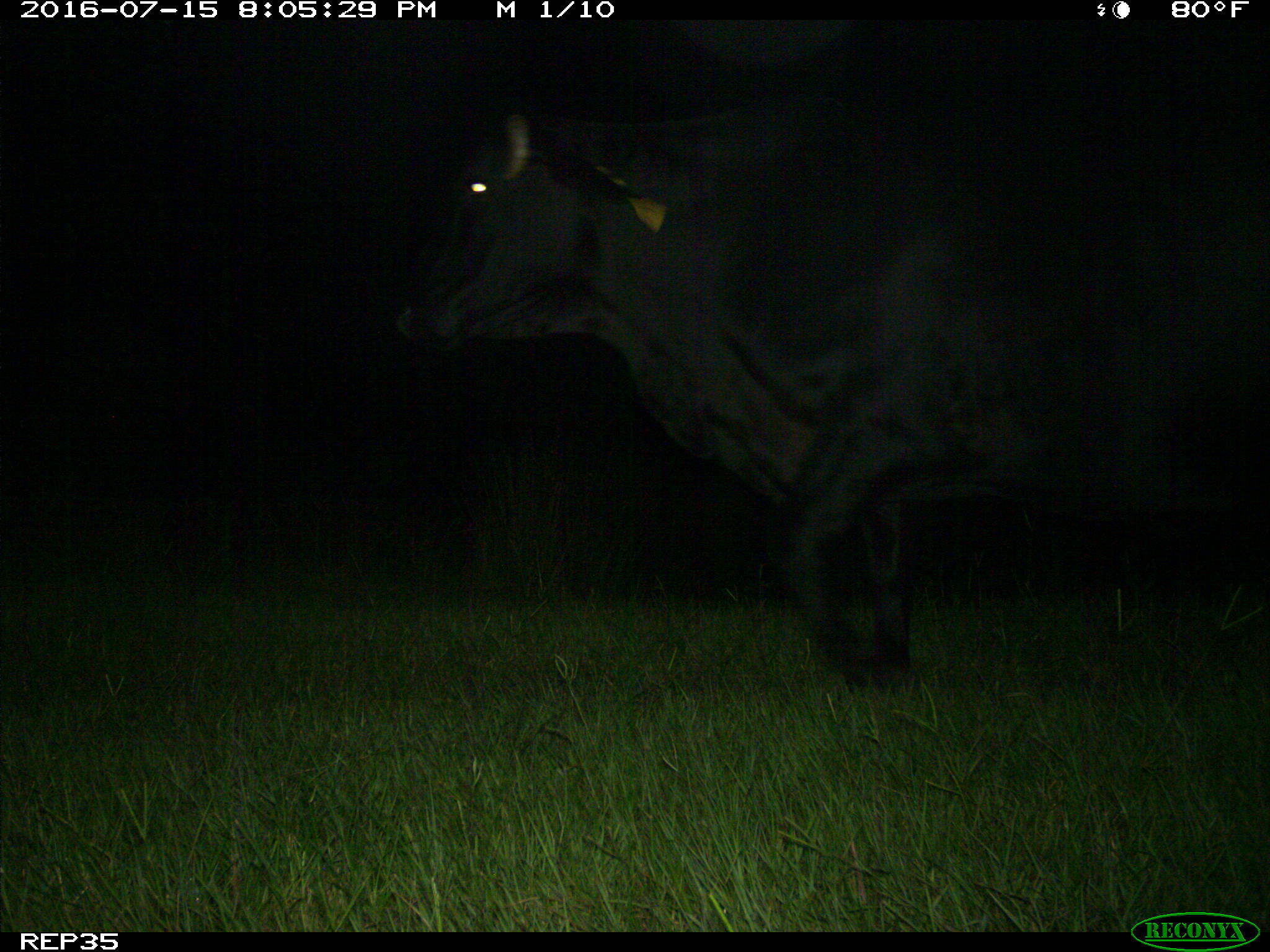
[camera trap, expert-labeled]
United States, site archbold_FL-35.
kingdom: Animalia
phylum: Chordata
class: Mammalia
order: Artiodactyla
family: Bovidae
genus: Bos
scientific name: Bos taurus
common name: domestic cow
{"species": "Bos taurus (domestic cow)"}